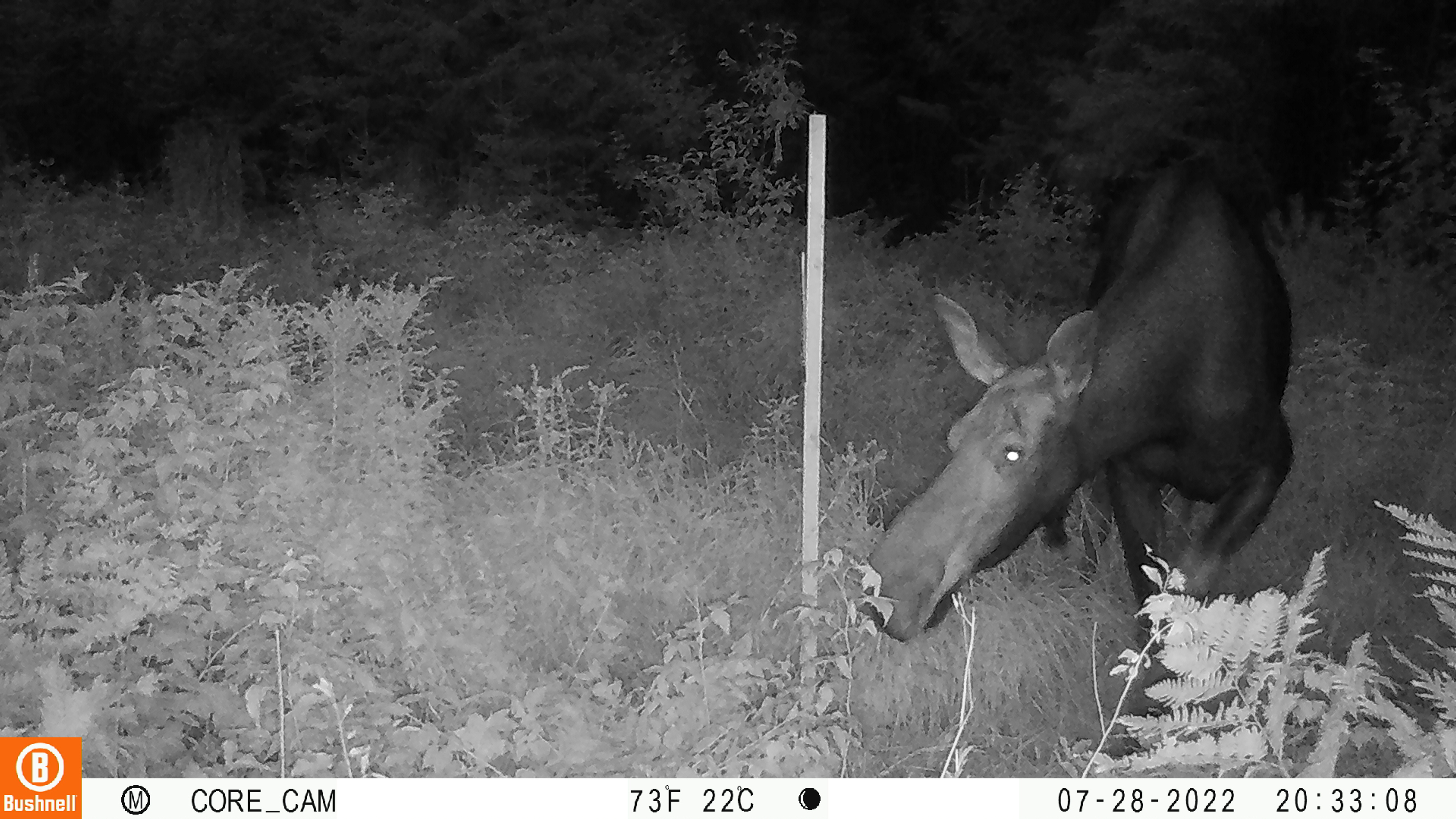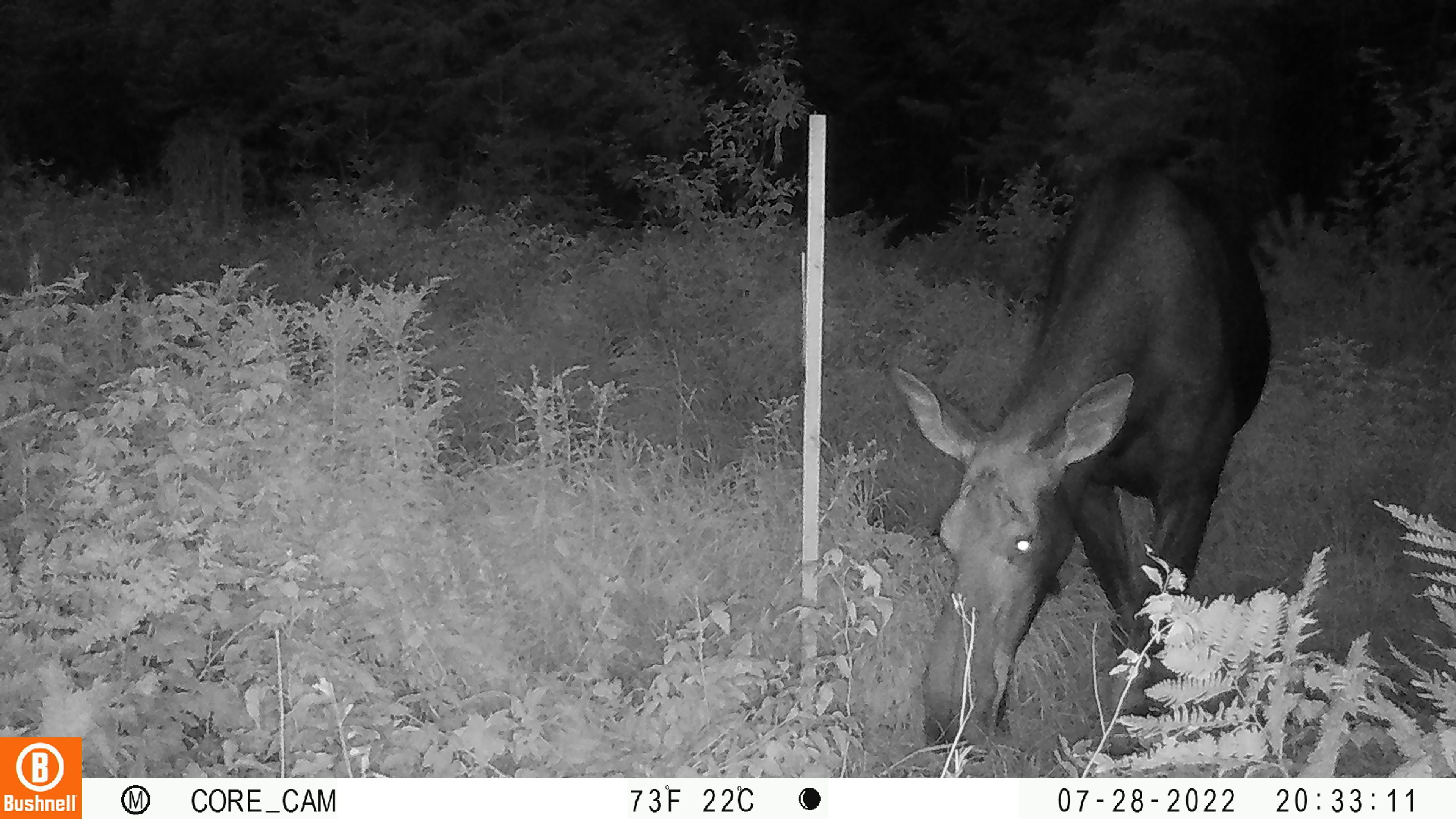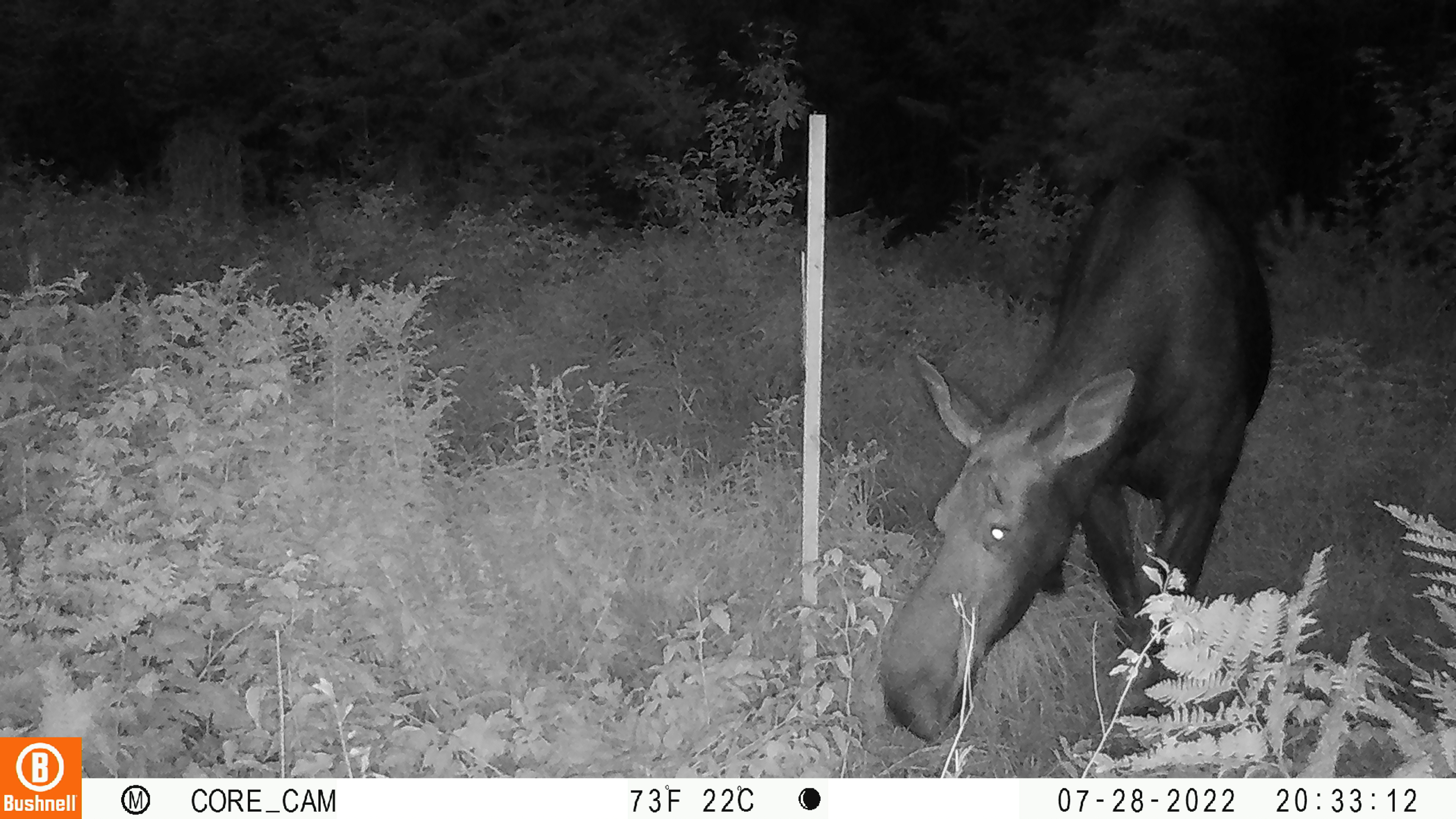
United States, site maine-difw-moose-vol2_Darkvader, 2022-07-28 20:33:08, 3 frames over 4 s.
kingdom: Animalia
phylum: Chordata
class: Mammalia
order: Artiodactyla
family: Cervidae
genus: Alces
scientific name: Alces alces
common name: moose